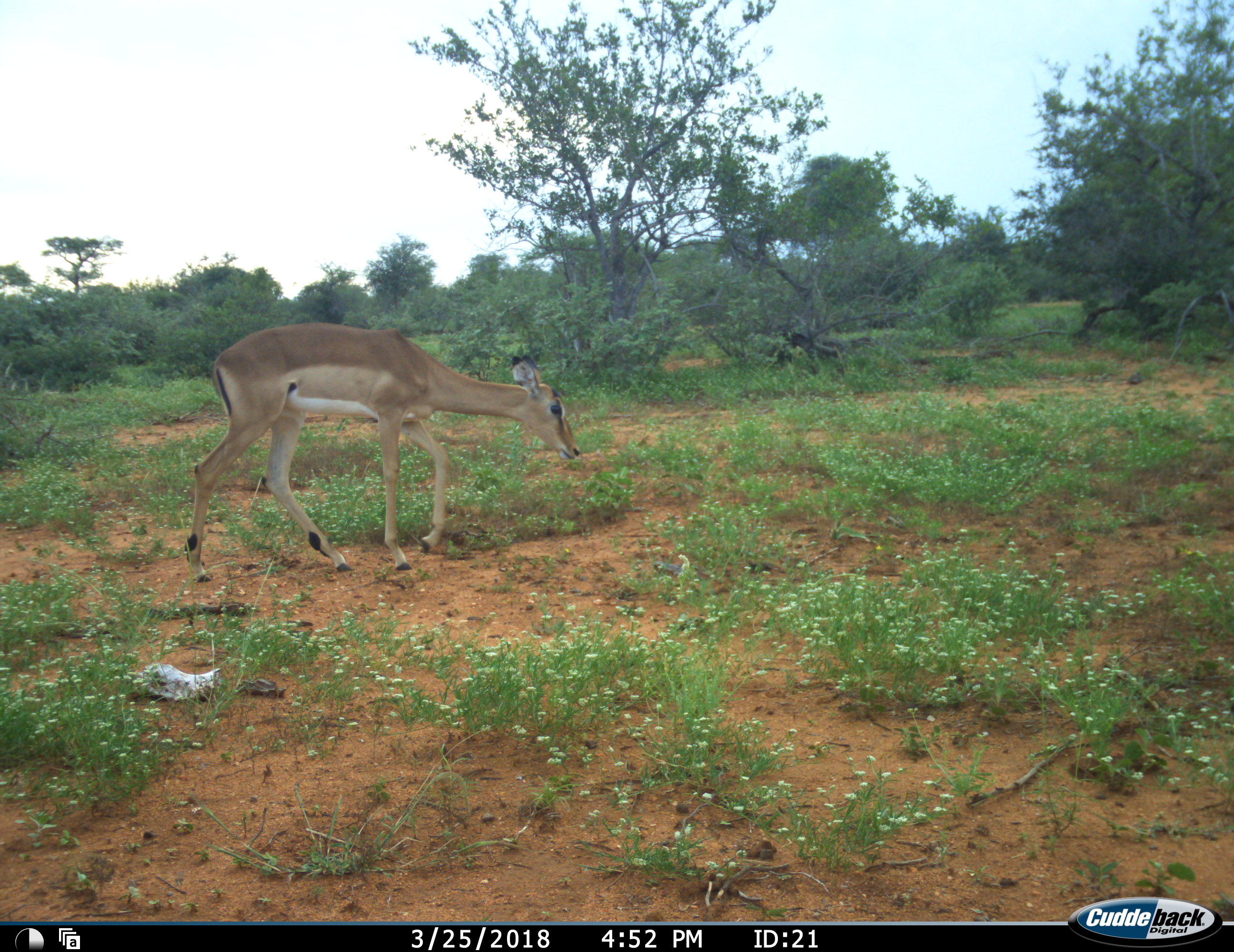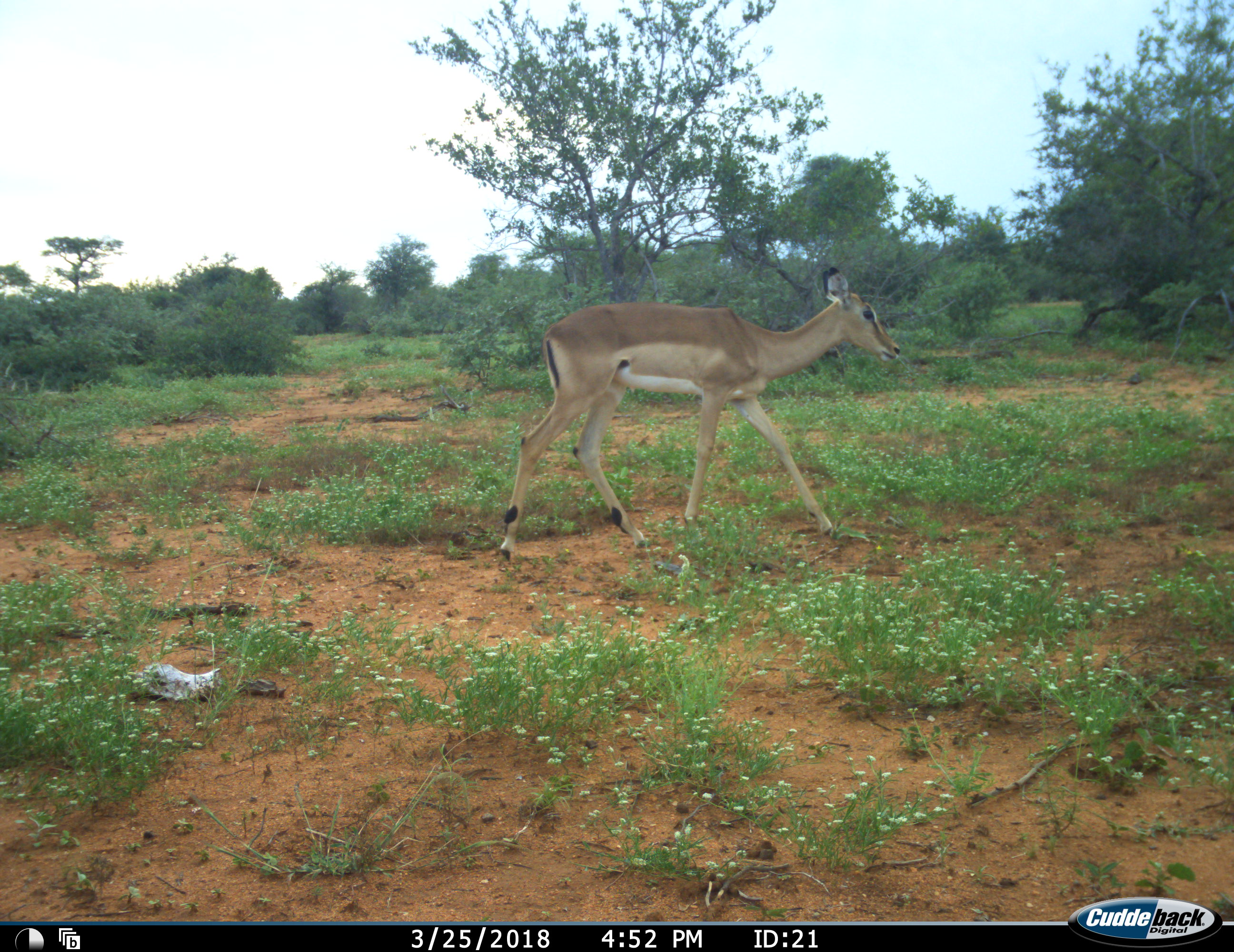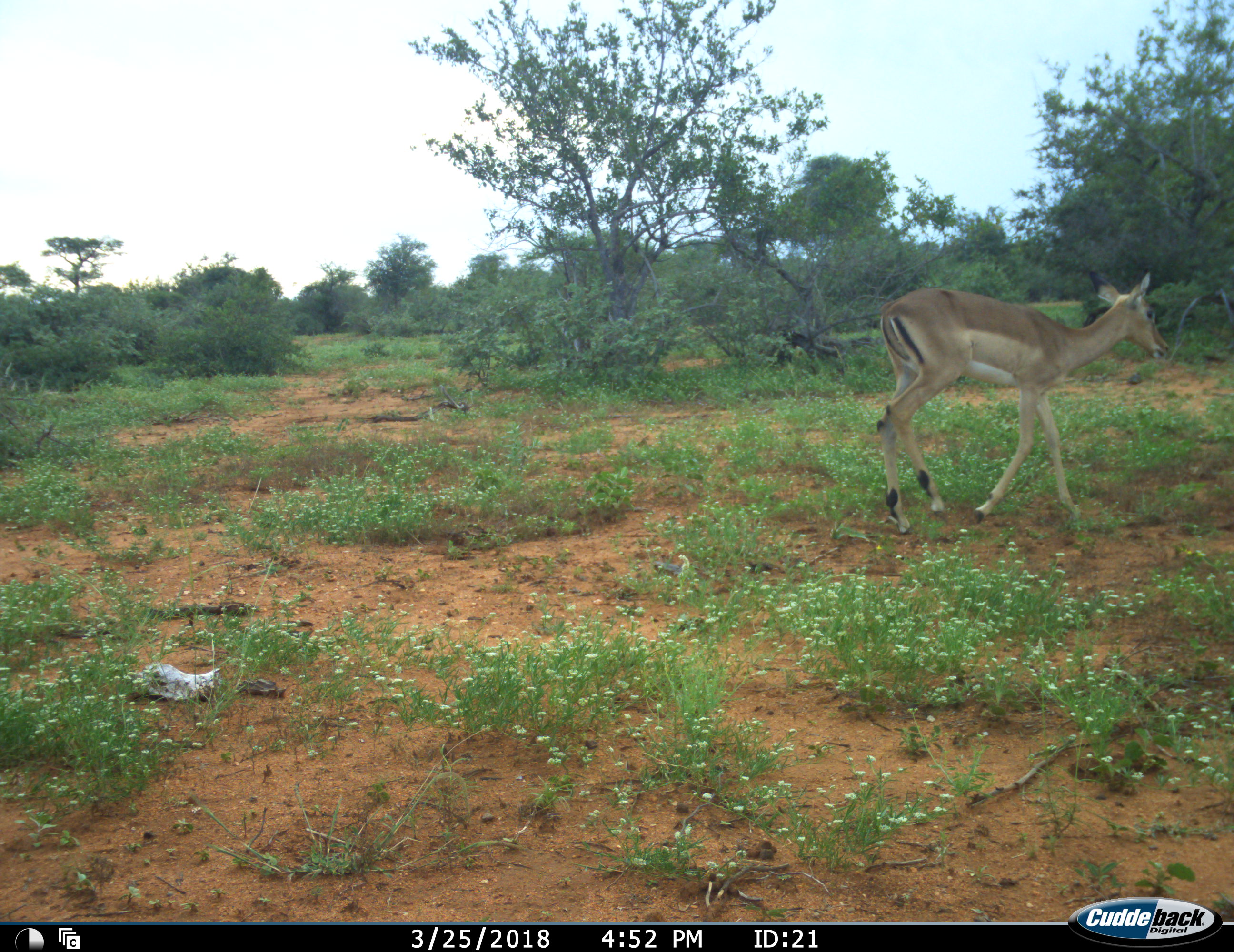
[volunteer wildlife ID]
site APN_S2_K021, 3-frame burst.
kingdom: Animalia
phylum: Chordata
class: Mammalia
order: Artiodactyla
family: Bovidae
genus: Aepyceros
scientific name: Aepyceros melampus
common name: impala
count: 1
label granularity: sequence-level